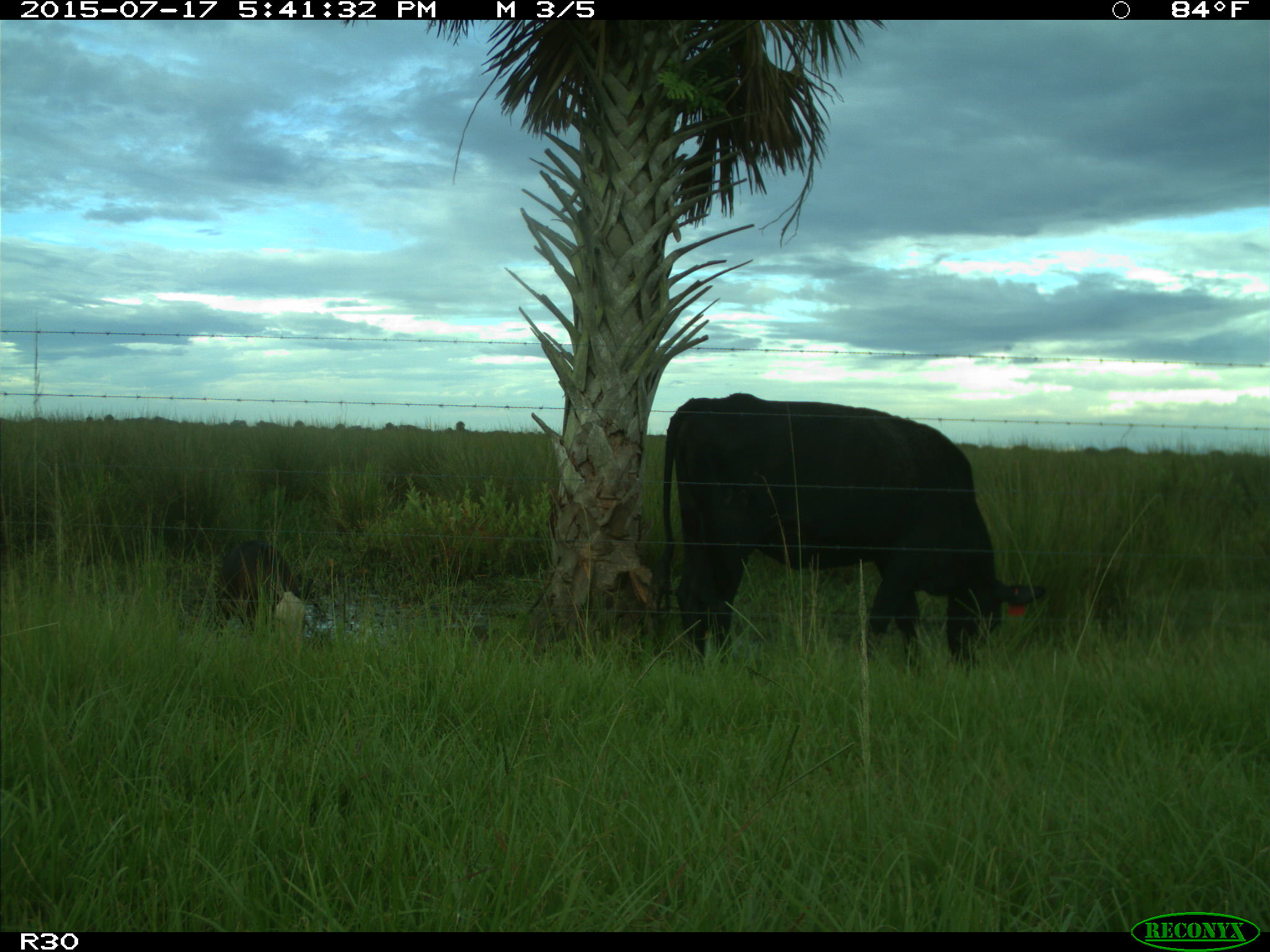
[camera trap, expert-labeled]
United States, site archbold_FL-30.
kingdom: Animalia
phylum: Chordata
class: Mammalia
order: Artiodactyla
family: Bovidae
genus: Bos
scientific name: Bos taurus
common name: domestic cow